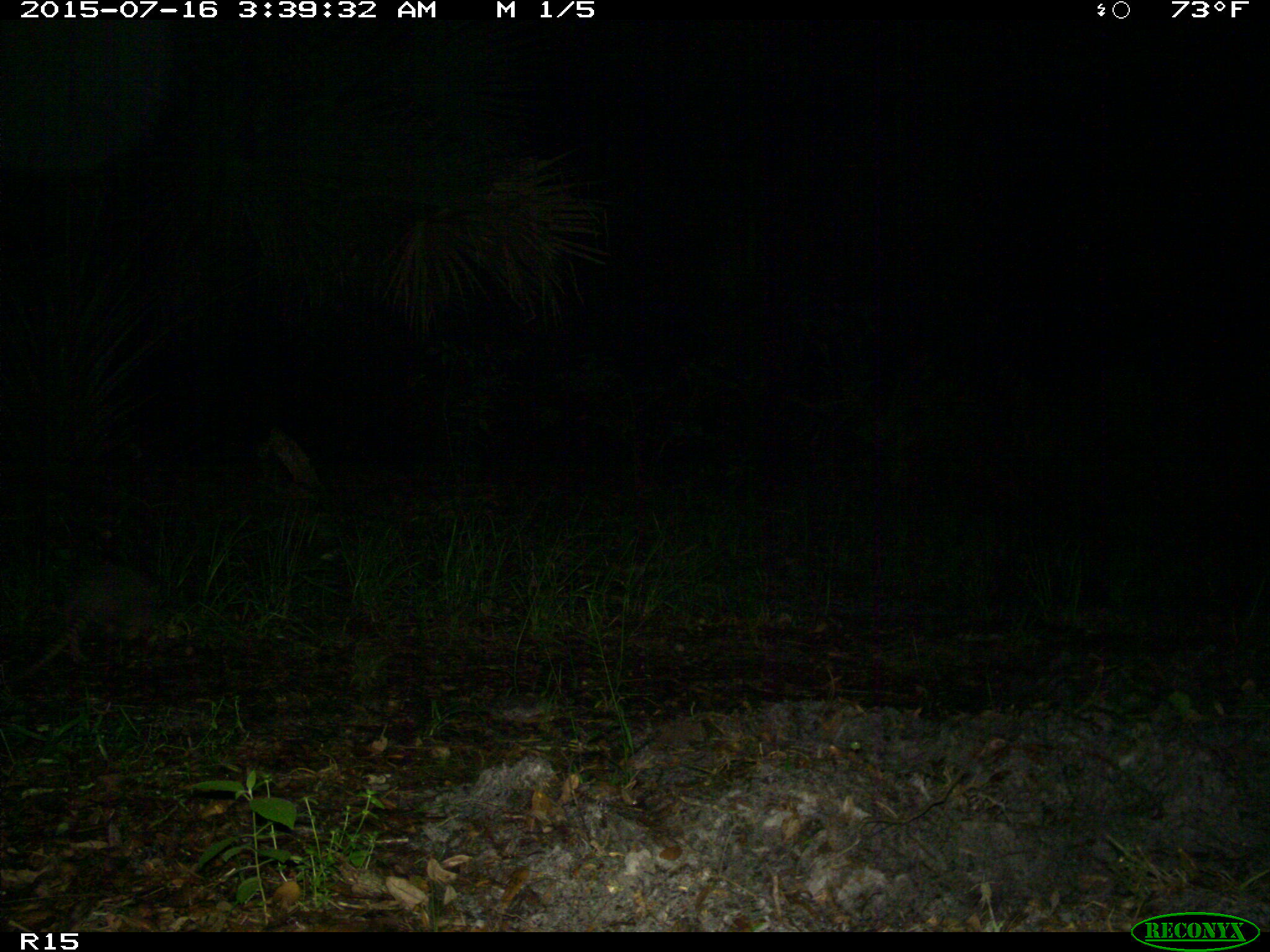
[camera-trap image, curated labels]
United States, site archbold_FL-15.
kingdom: Animalia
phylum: Chordata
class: Mammalia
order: Cingulata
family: Dasypodidae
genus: Dasypus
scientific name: Dasypus novemcinctus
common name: nine-banded armadillo